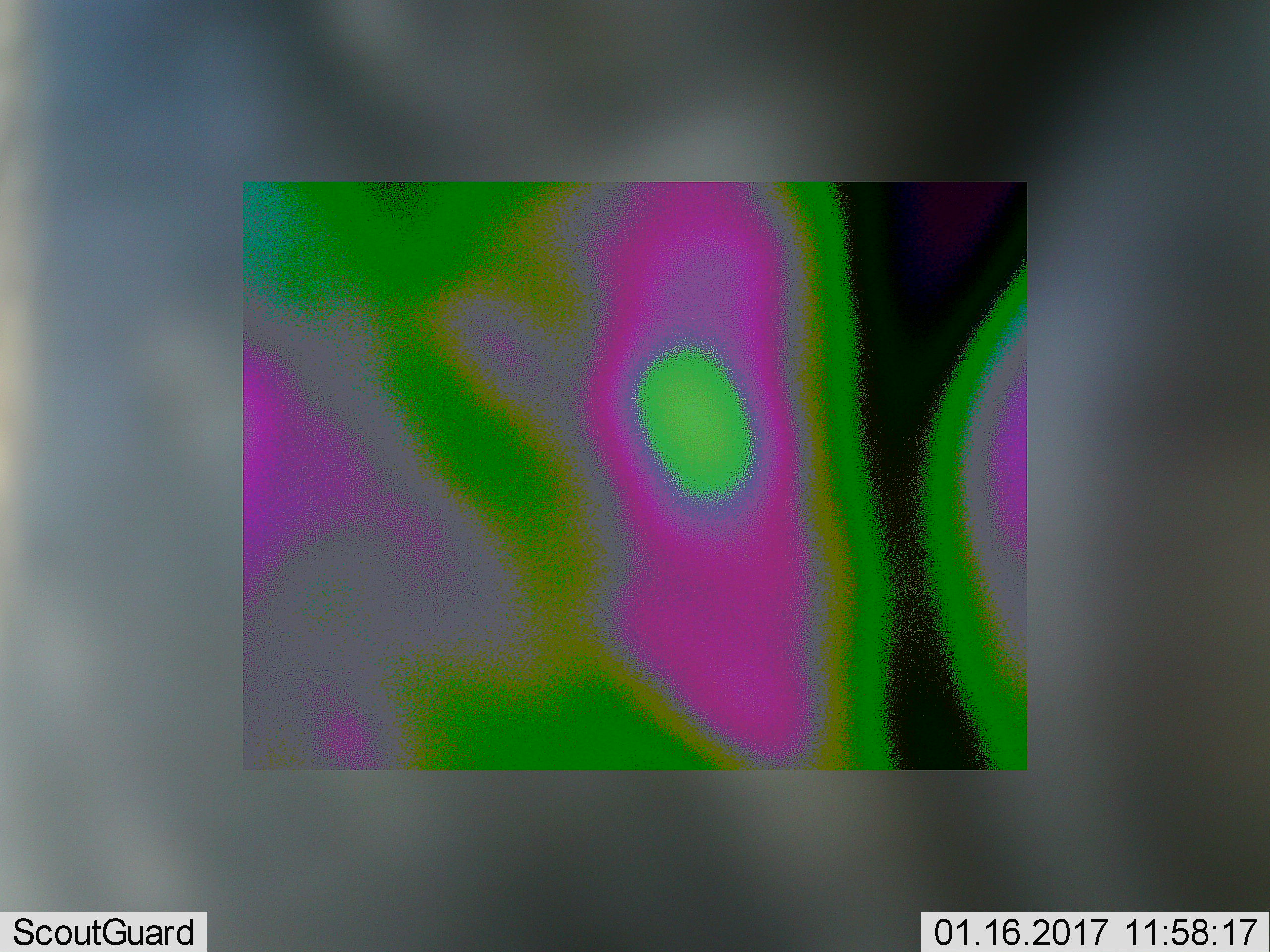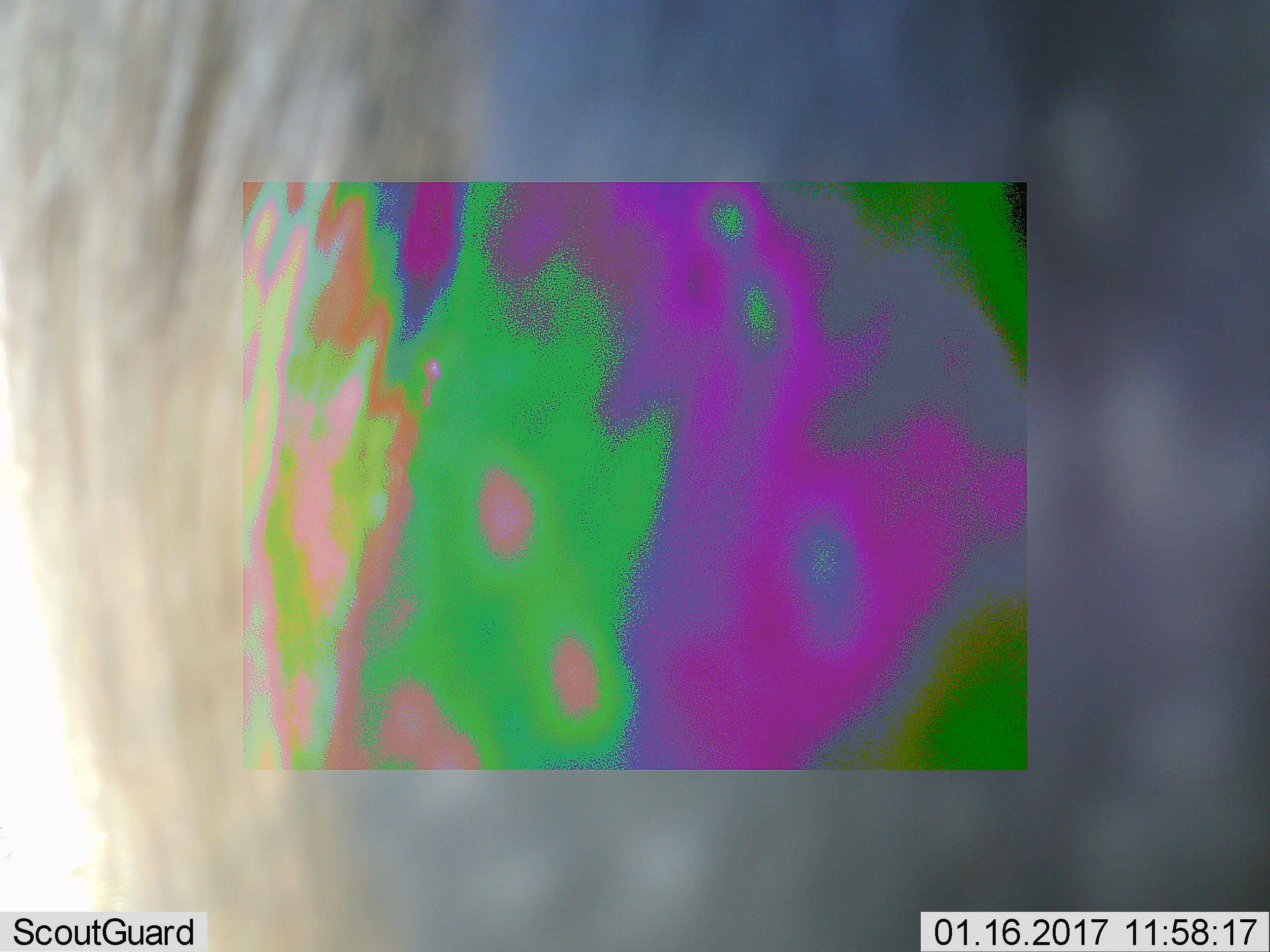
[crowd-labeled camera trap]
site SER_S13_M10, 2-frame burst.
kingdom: Animalia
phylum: Chordata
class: Mammalia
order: Artiodactyla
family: Bovidae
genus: Connochaetes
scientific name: Connochaetes taurinus taurinus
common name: blue wildebeest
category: wildebeestblue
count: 1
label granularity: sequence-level